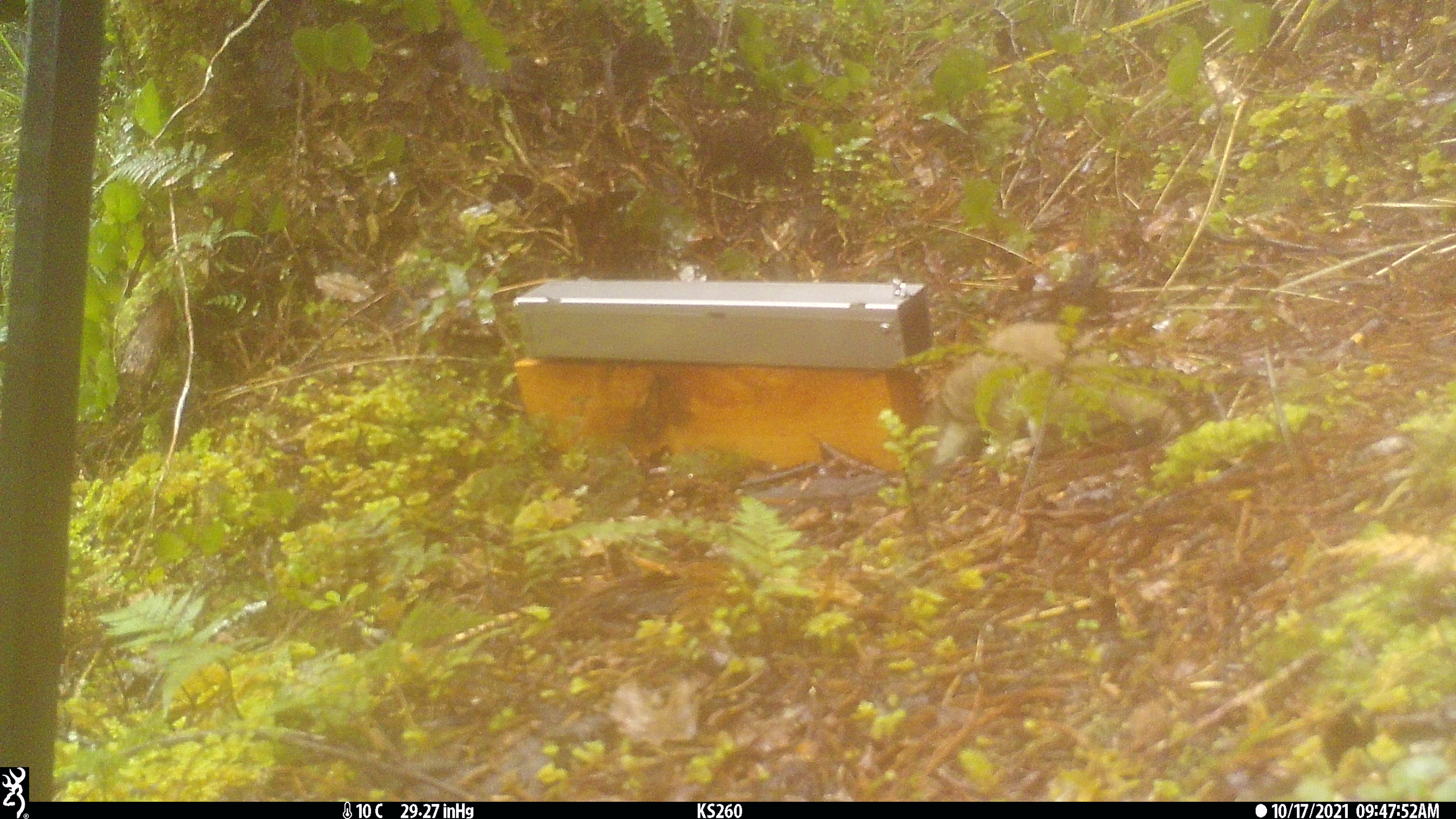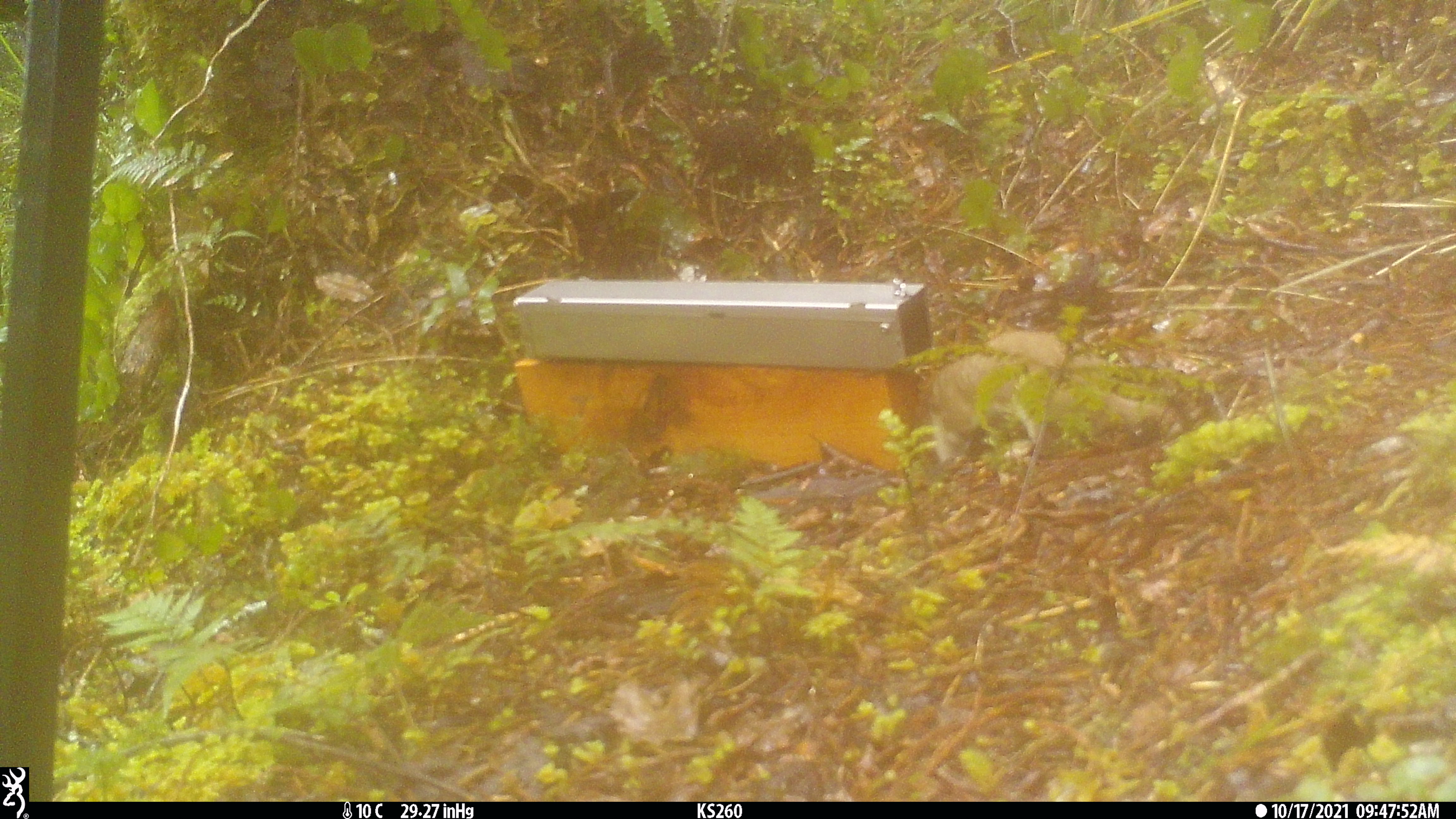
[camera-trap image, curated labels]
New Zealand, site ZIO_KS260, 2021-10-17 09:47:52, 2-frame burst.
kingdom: Animalia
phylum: Chordata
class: Mammalia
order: Carnivora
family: Mustelidae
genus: Mustela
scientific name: Mustela erminea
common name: stoat